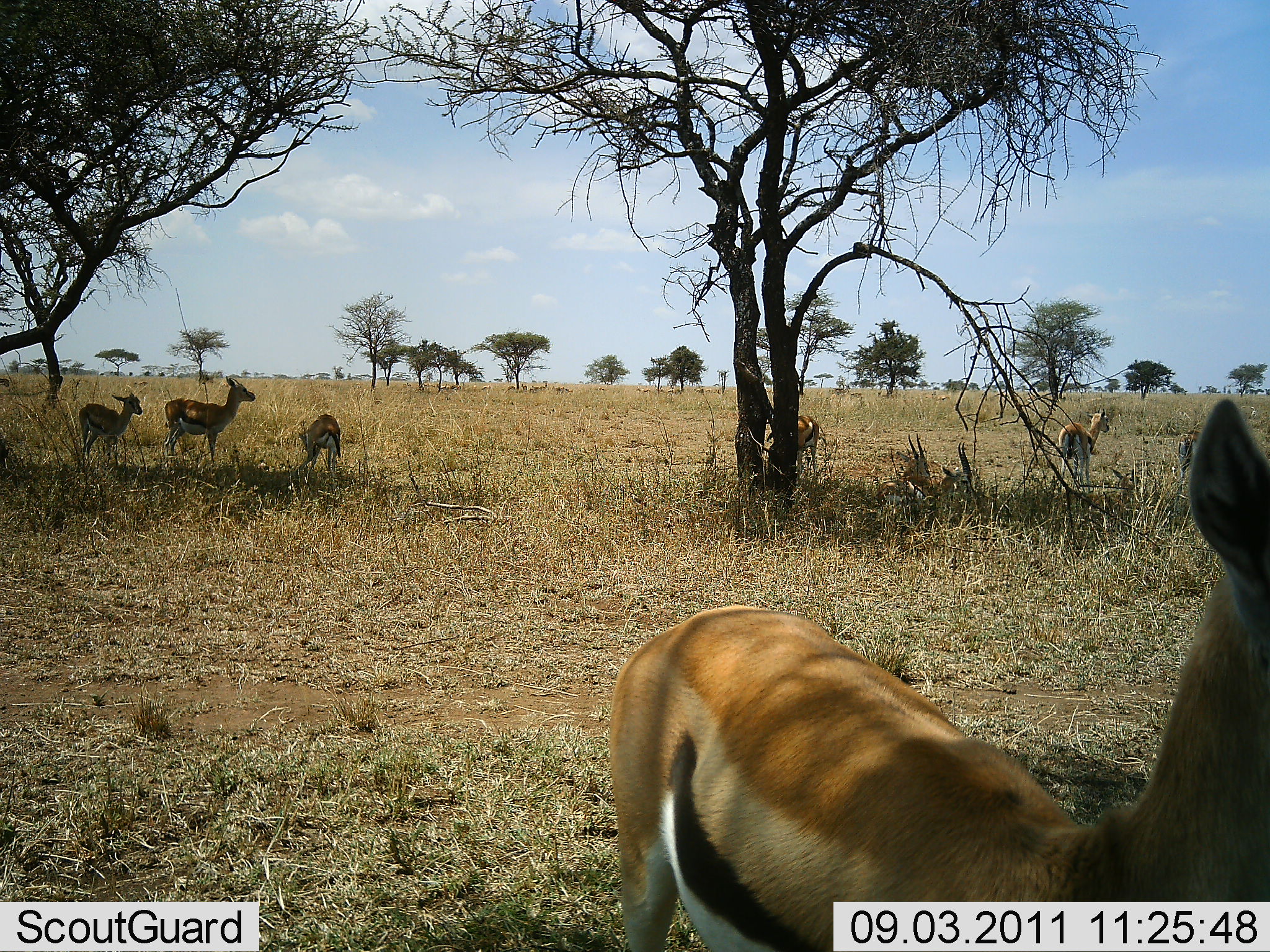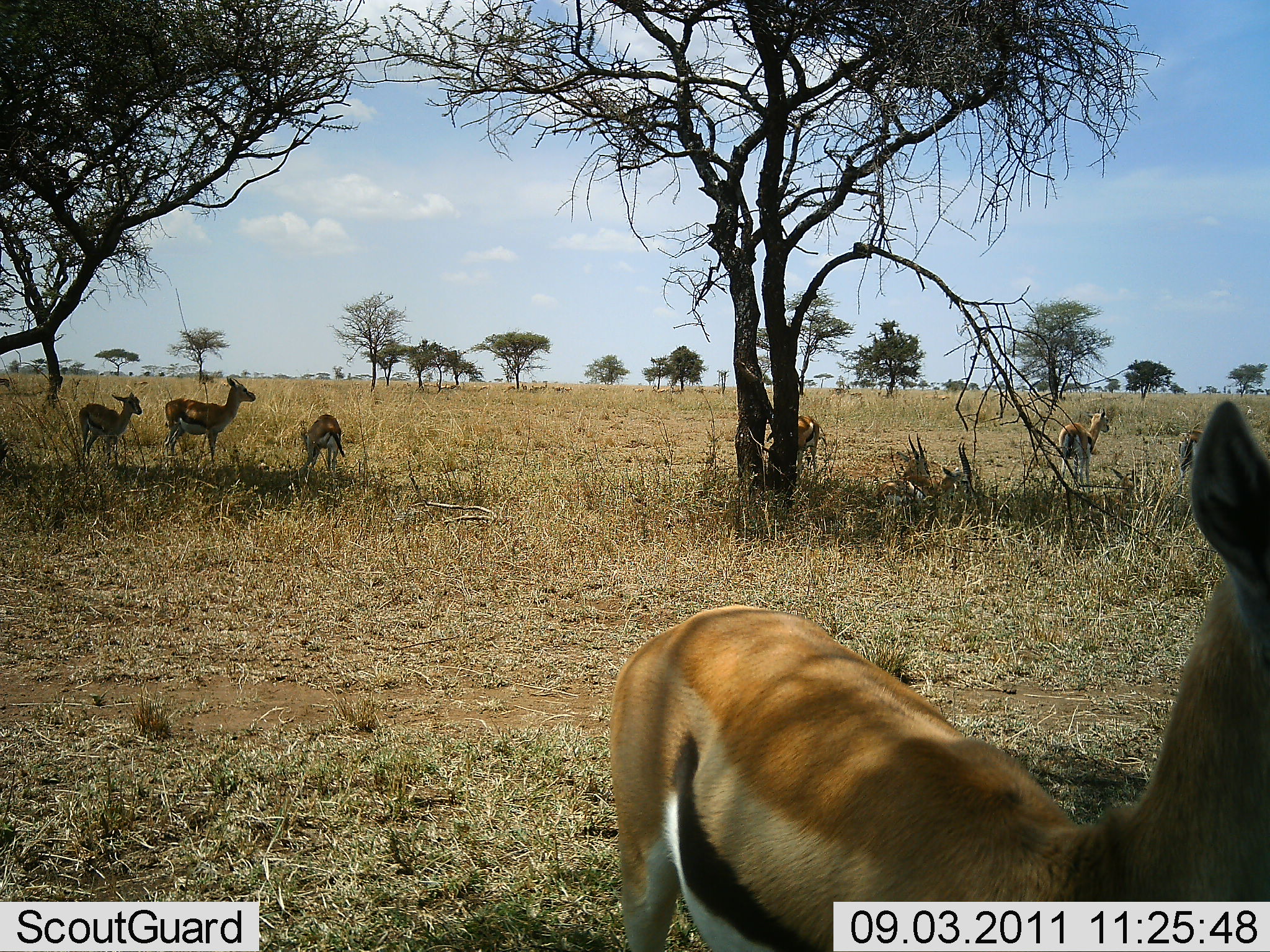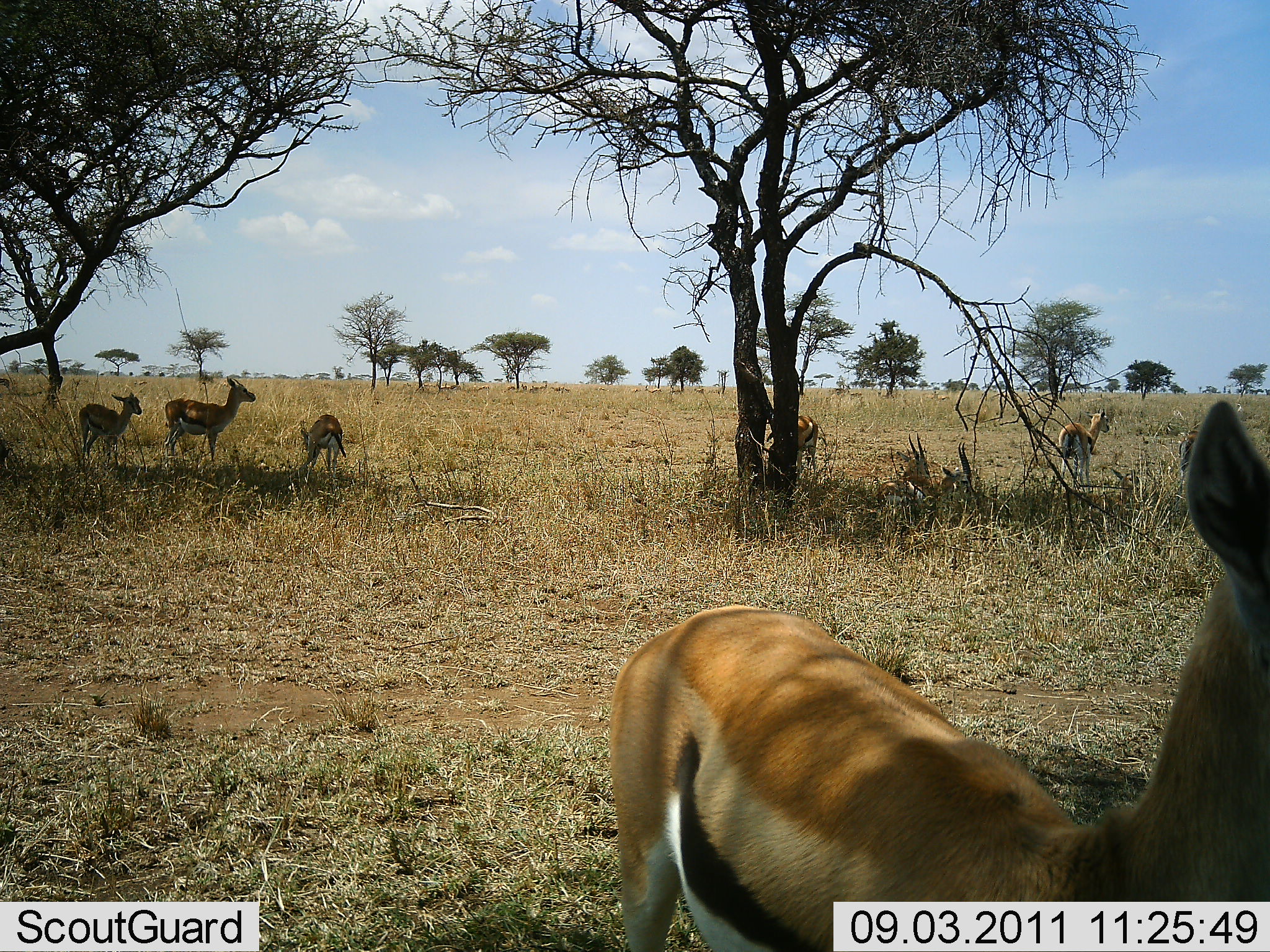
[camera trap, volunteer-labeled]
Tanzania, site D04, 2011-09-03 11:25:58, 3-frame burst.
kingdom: Animalia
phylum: Chordata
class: Mammalia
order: Artiodactyla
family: Bovidae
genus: Eudorcas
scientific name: Eudorcas thomsonii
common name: thomson's gazelle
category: gazellethomsons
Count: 8.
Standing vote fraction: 100%.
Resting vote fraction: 73%.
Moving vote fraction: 18%.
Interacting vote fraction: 0%.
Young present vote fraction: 9%.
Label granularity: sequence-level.